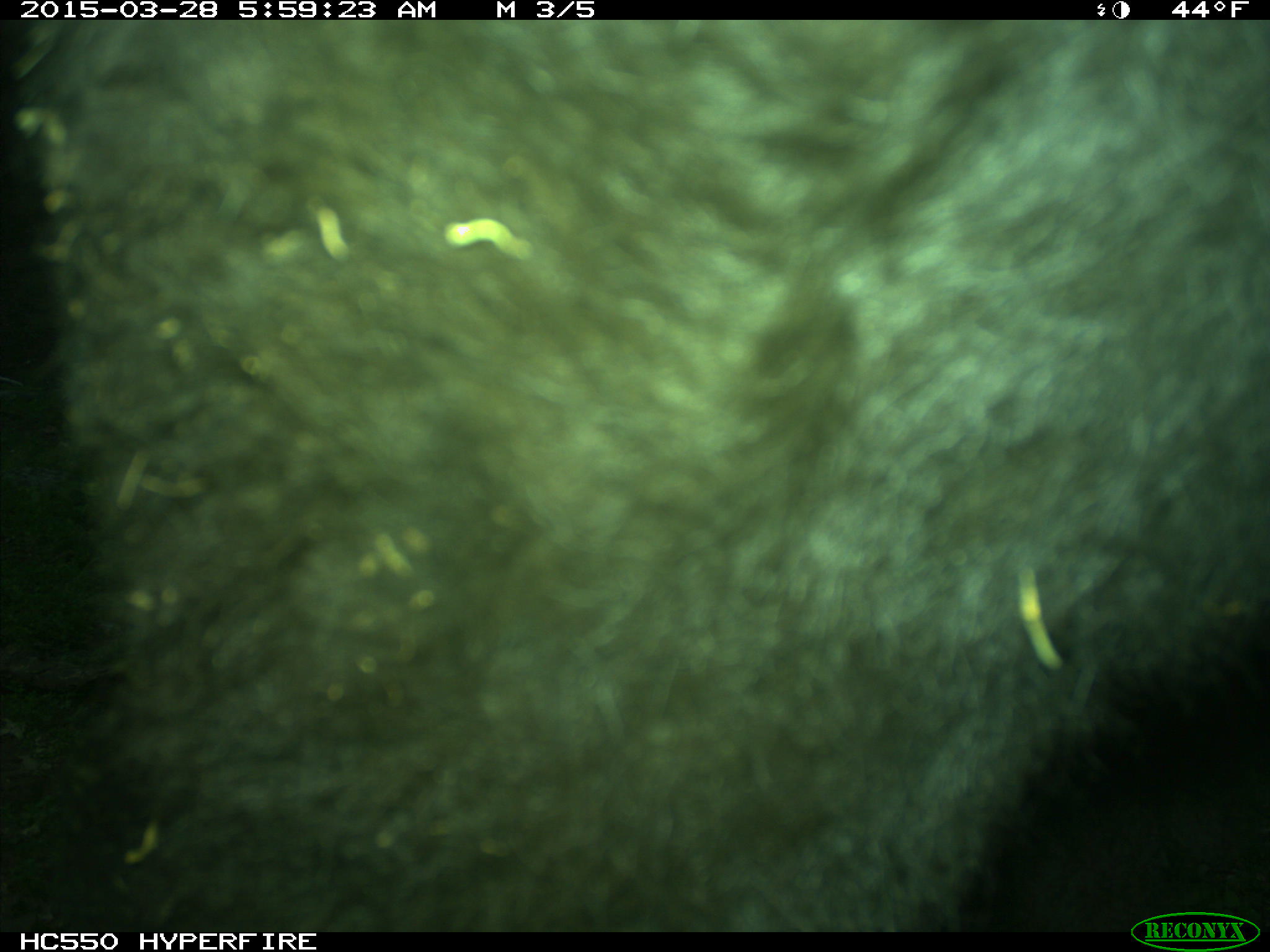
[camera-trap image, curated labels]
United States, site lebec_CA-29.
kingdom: Animalia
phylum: Chordata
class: Mammalia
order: Artiodactyla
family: Bovidae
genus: Bos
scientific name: Bos taurus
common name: domestic cow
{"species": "Bos taurus (domestic cow)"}